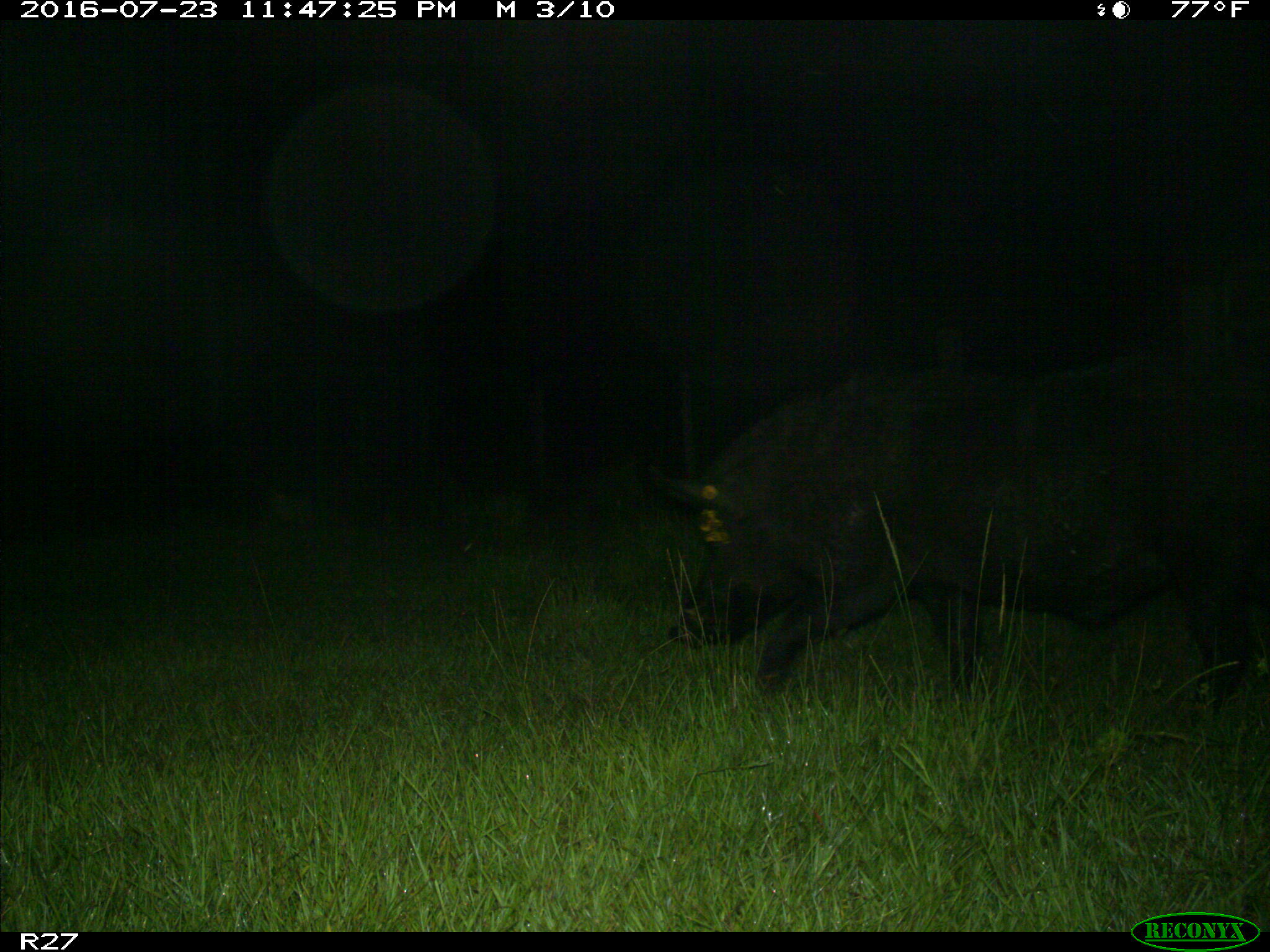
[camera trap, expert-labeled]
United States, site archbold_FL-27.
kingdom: Animalia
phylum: Chordata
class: Mammalia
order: Artiodactyla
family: Suidae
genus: Sus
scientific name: Sus scrofa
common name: wild boar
Sus scrofa (wild boar).